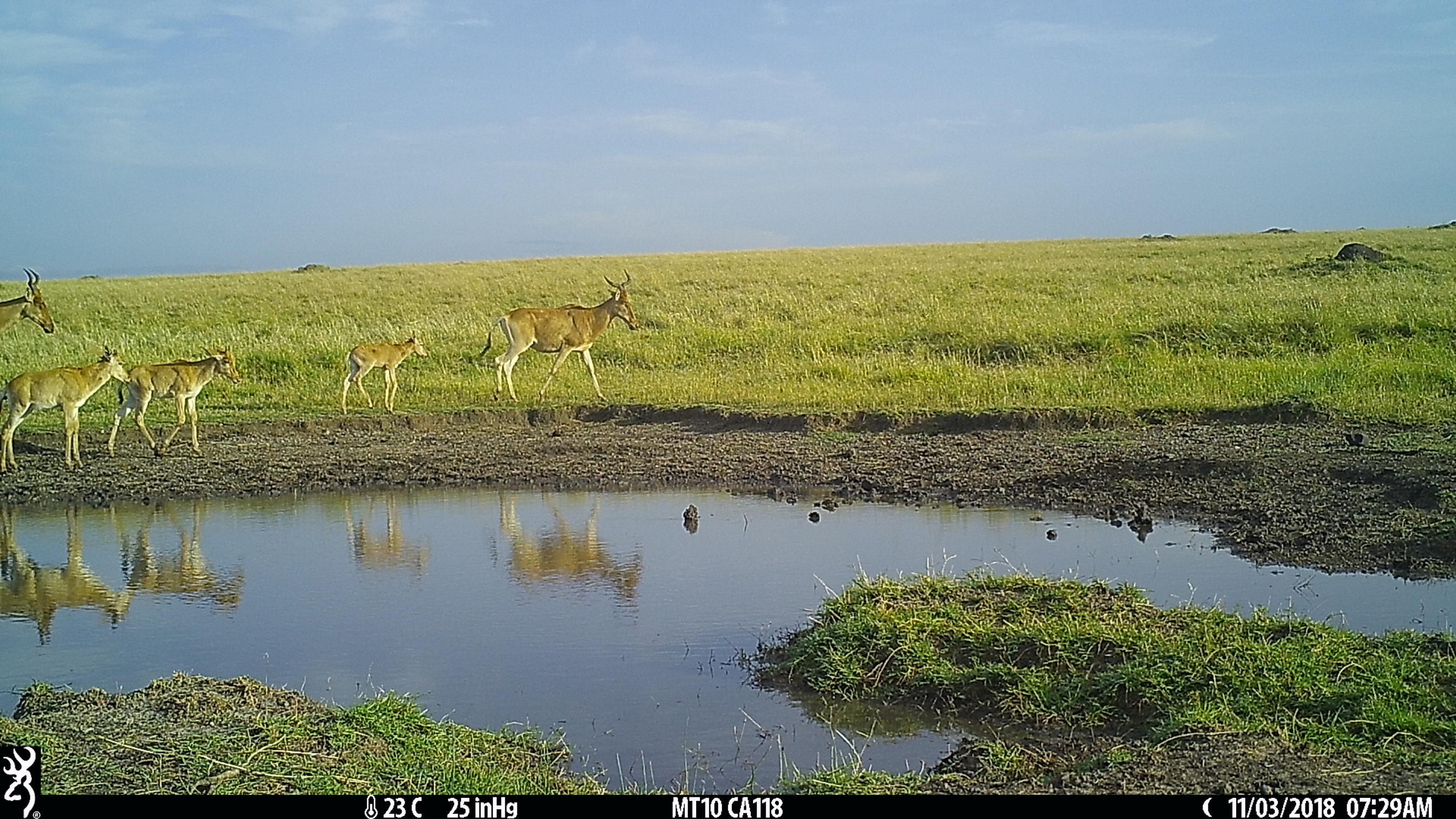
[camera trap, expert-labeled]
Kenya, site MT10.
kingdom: Animalia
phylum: Chordata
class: Mammalia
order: Artiodactyla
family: Bovidae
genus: Alcelaphus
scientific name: Alcelaphus buselaphus cokii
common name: coke's hartebeest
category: hartebeest cokes